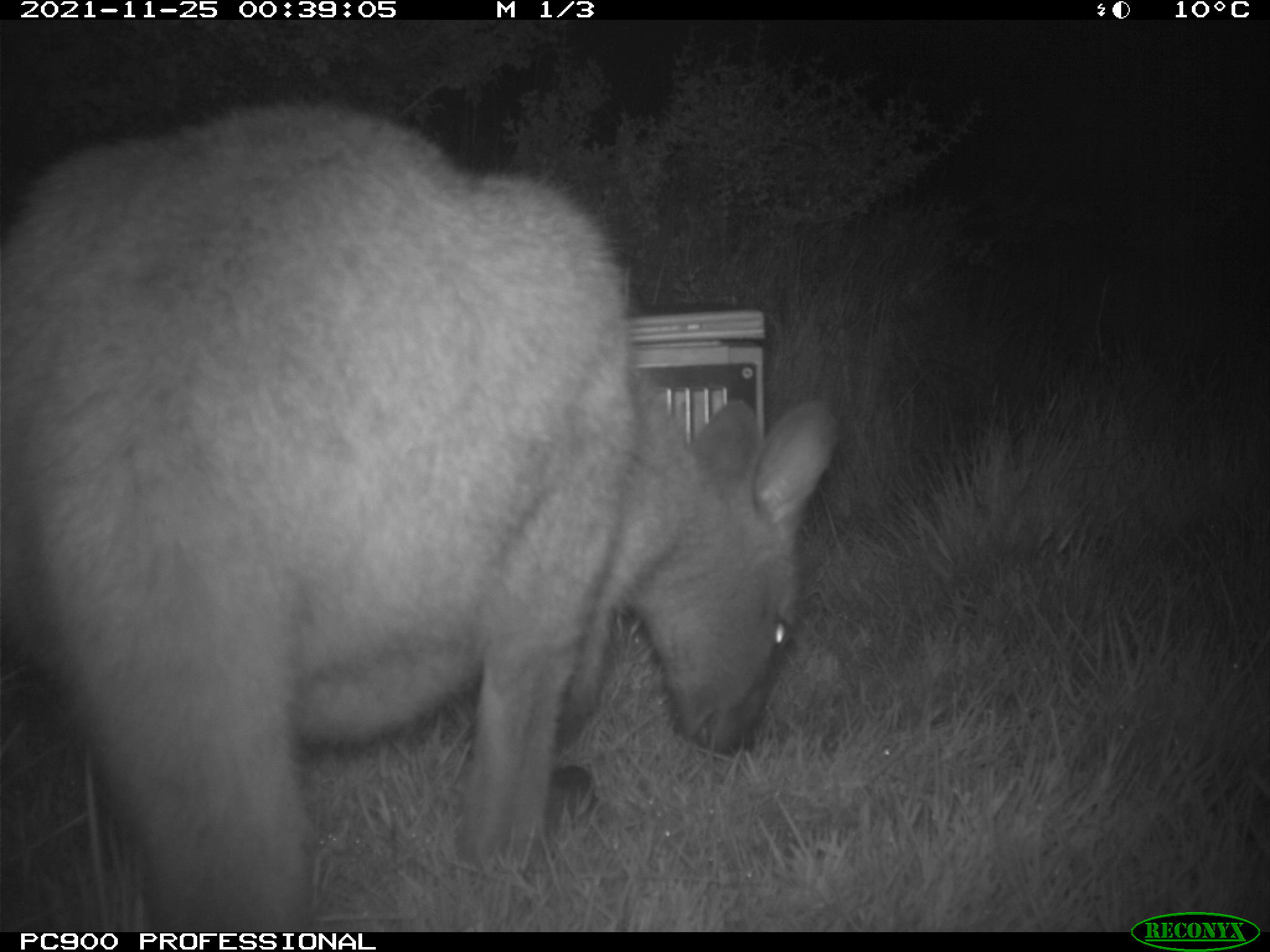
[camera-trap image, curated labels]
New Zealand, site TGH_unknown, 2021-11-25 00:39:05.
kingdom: Animalia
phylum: Chordata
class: Mammalia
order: Diprotodontia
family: Macropodidae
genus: Notamacropus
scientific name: Notamacropus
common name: wallaby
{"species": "wallaby (Notamacropus)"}